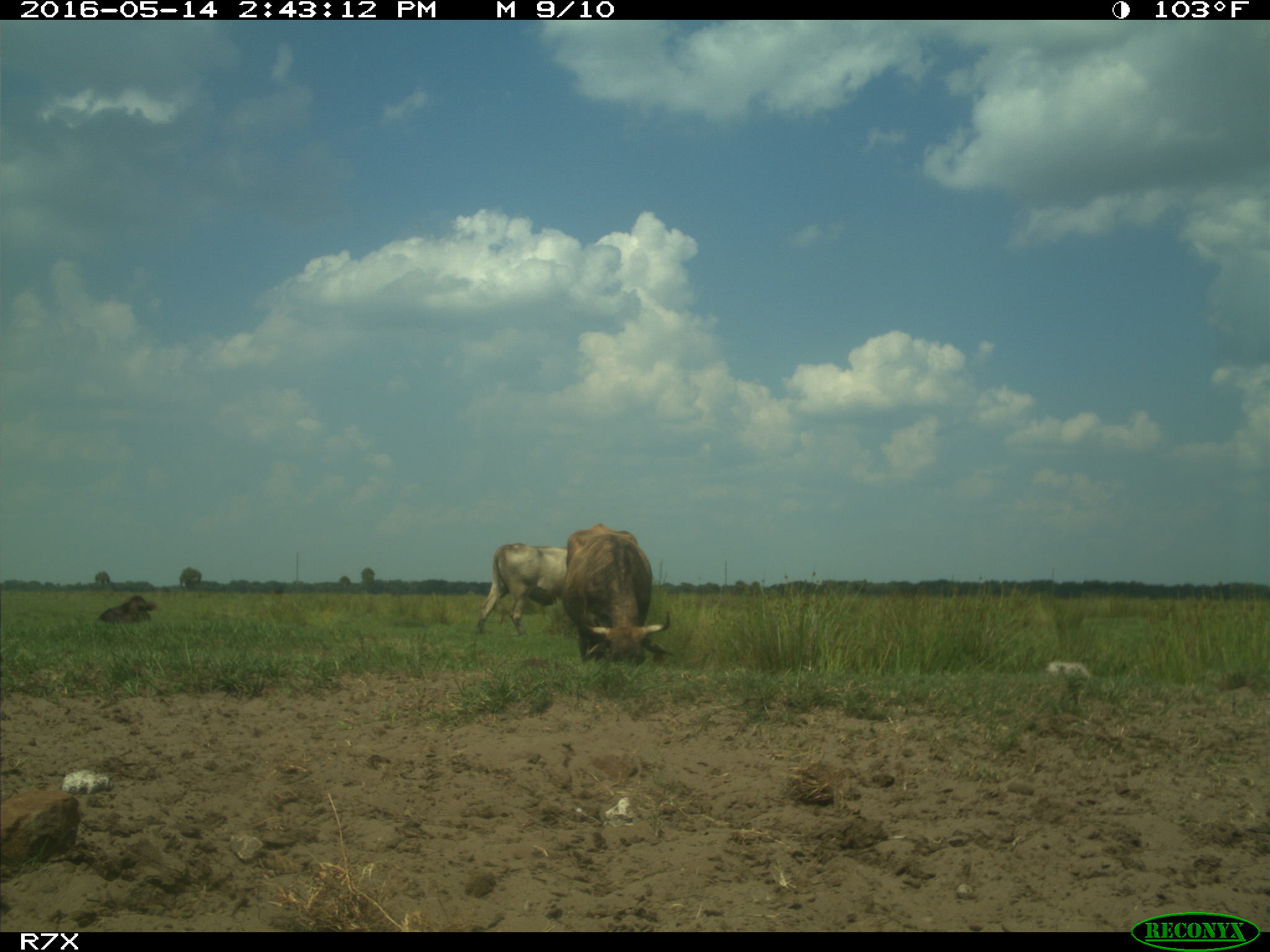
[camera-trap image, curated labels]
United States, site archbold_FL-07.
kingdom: Animalia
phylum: Chordata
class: Mammalia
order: Artiodactyla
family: Bovidae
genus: Bos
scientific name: Bos taurus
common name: domestic cow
Bos taurus (domestic cow).